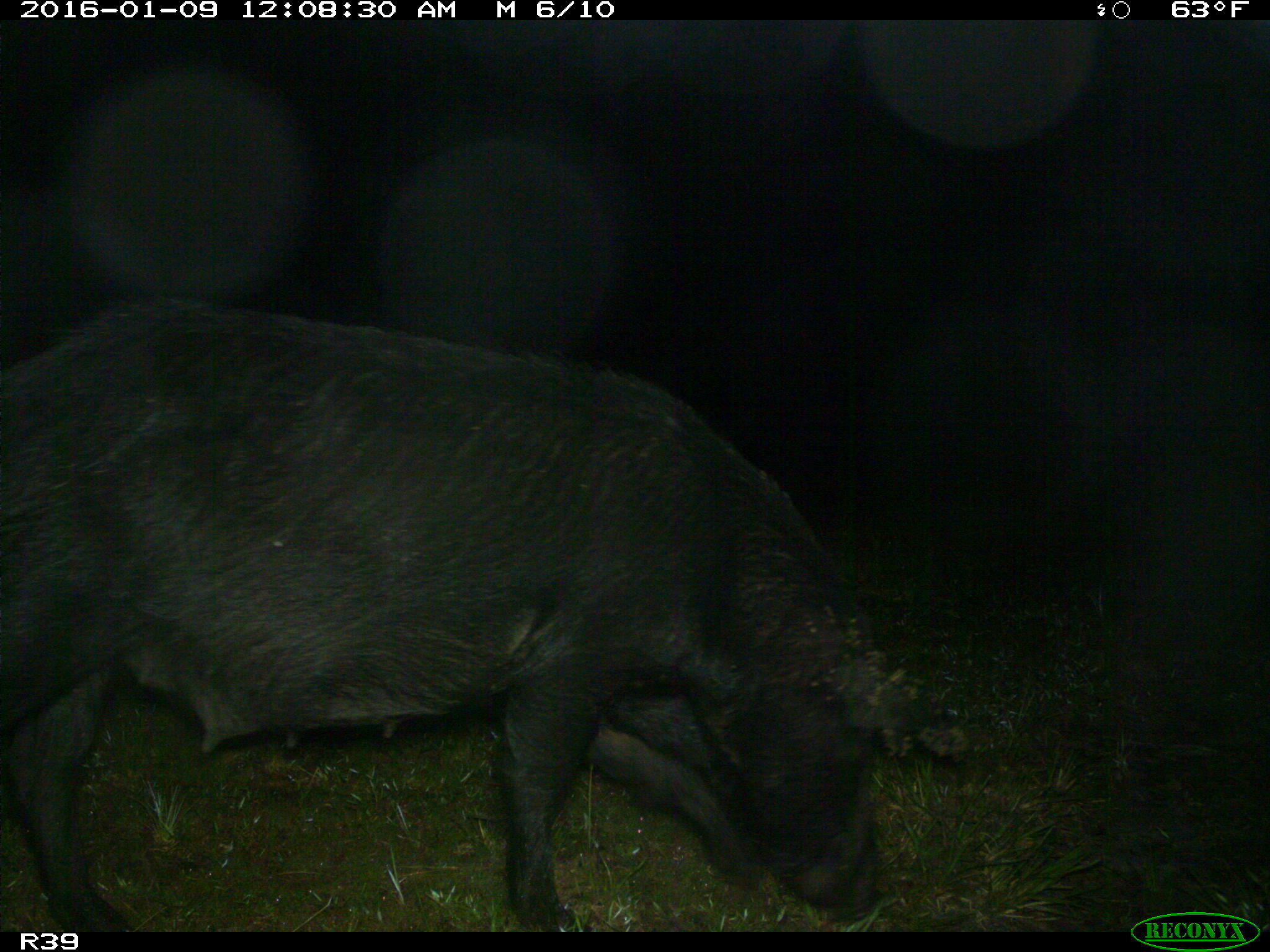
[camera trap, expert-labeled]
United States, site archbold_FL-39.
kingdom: Animalia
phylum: Chordata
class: Mammalia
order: Artiodactyla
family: Suidae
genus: Sus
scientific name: Sus scrofa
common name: wild boar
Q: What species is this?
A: Sus scrofa (wild boar).